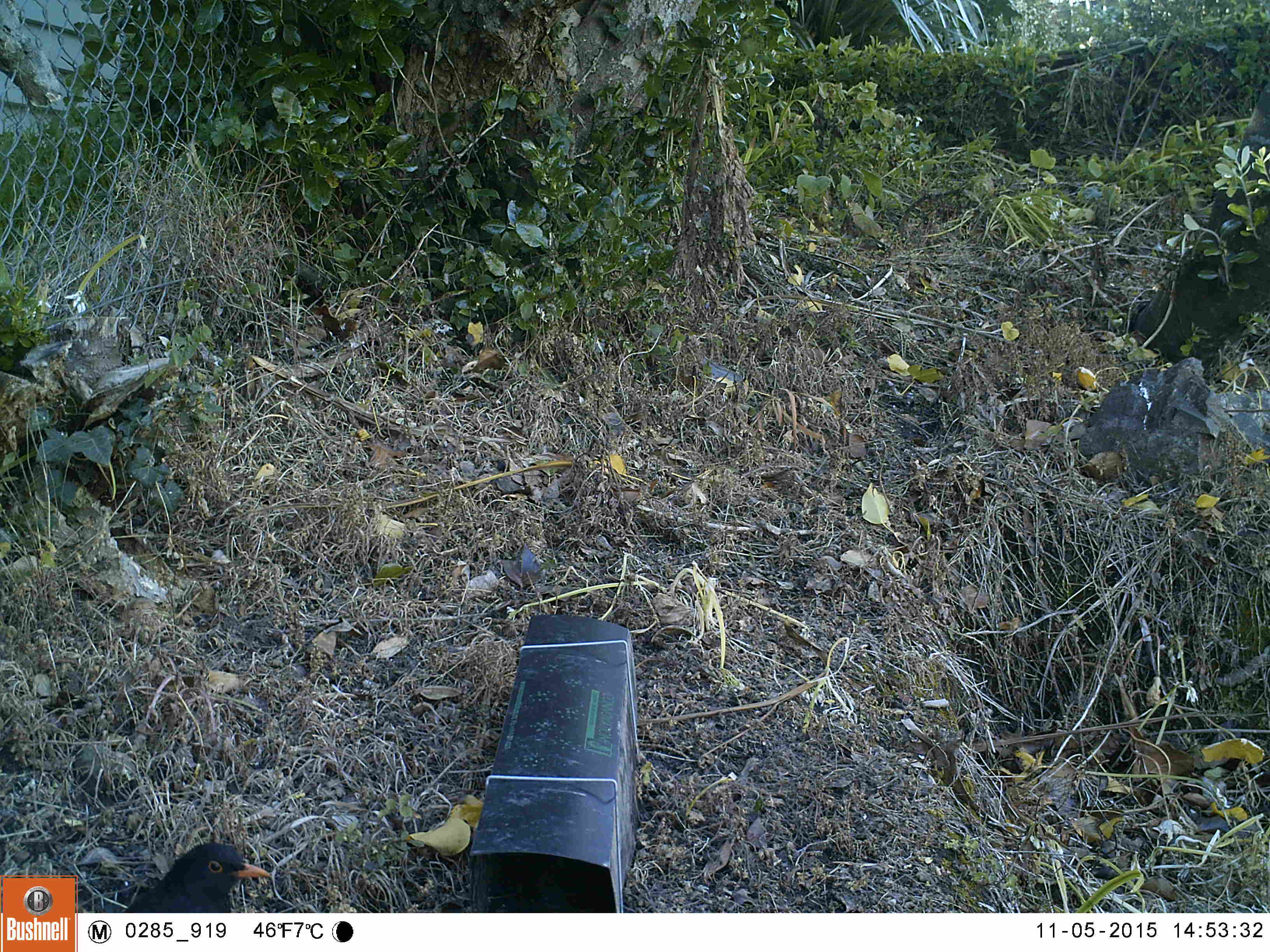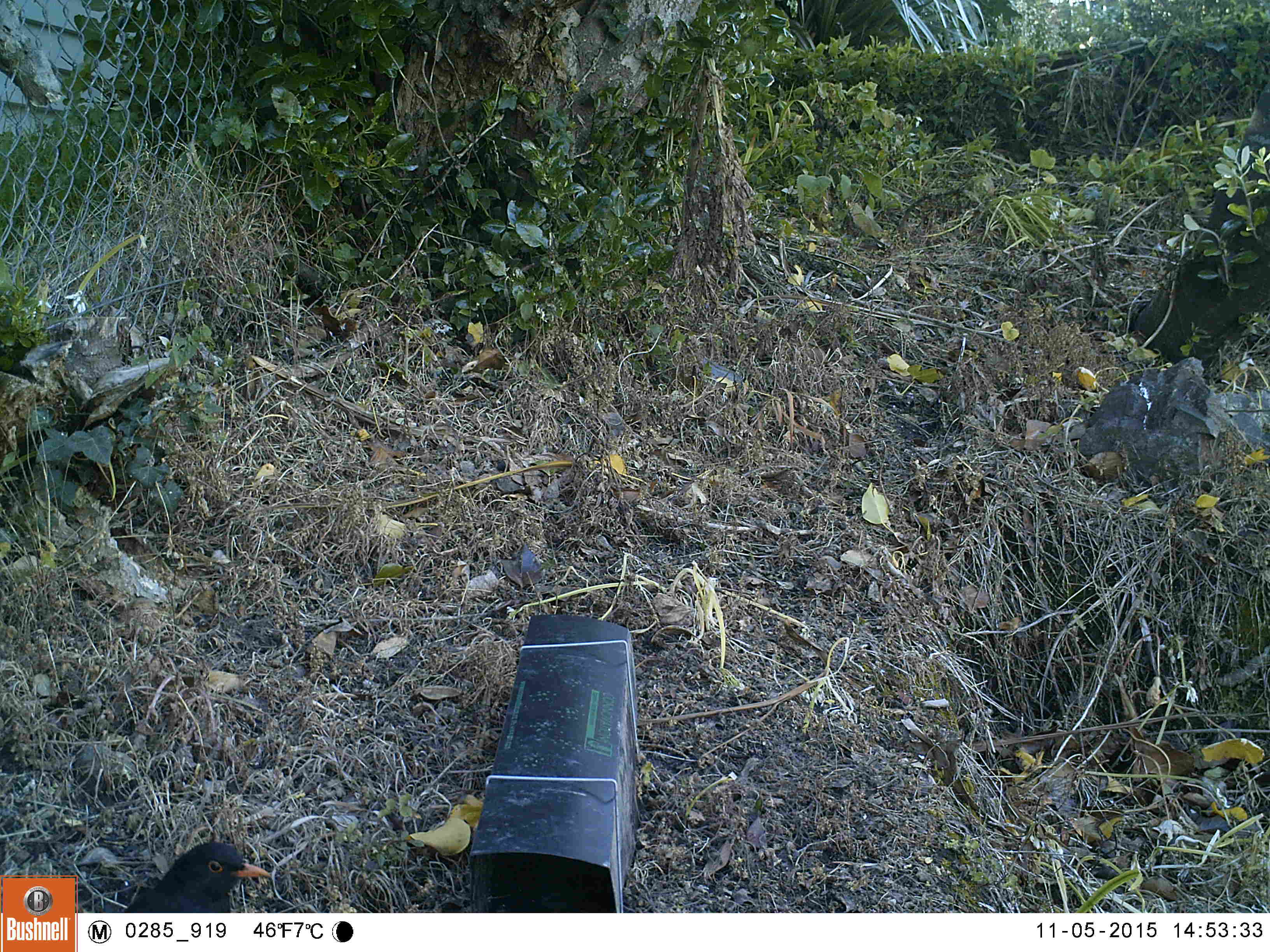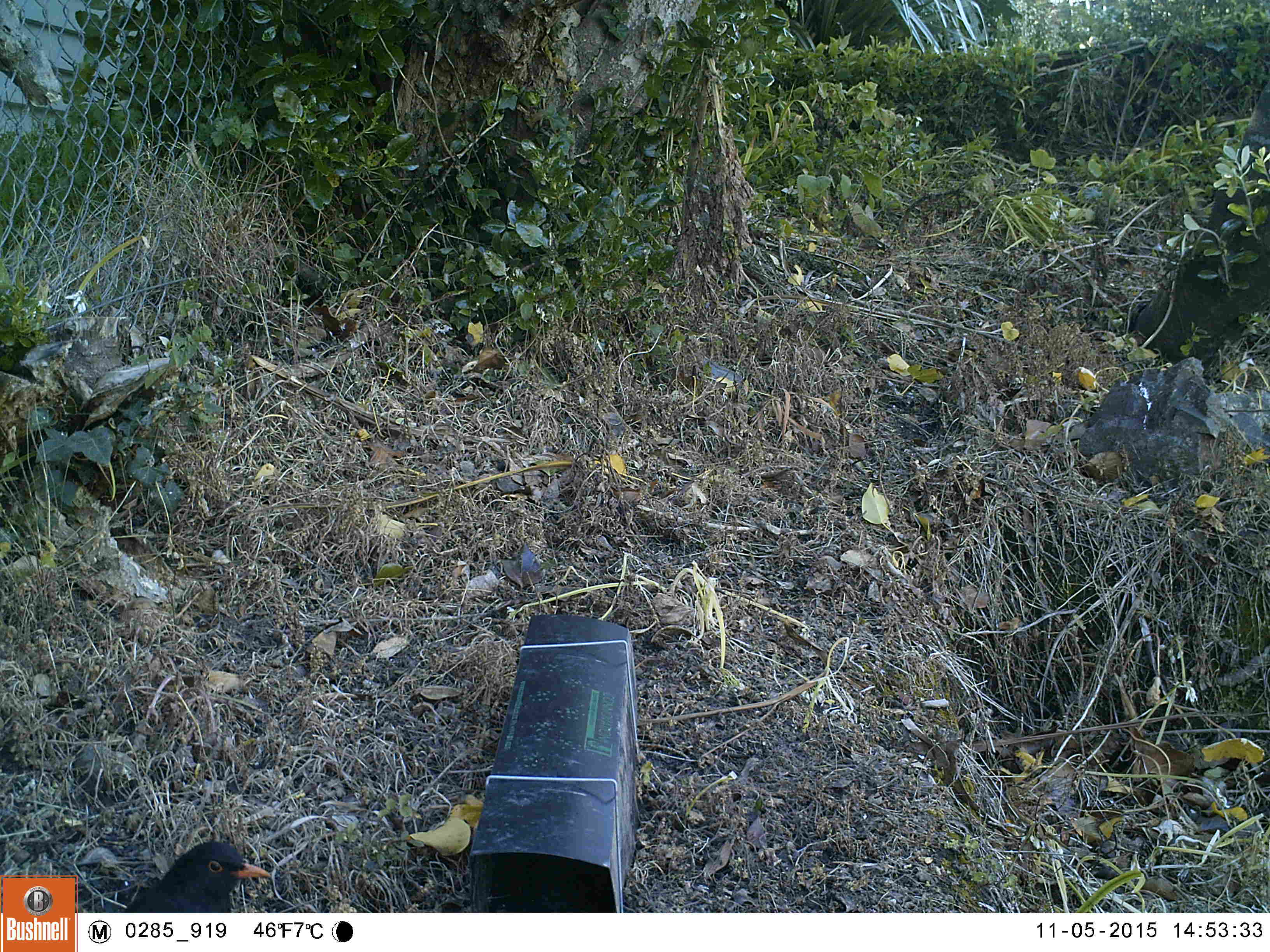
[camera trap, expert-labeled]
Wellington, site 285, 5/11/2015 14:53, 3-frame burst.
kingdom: Animalia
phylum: Chordata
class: Aves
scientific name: Aves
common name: bird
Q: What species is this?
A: Bird (Aves).